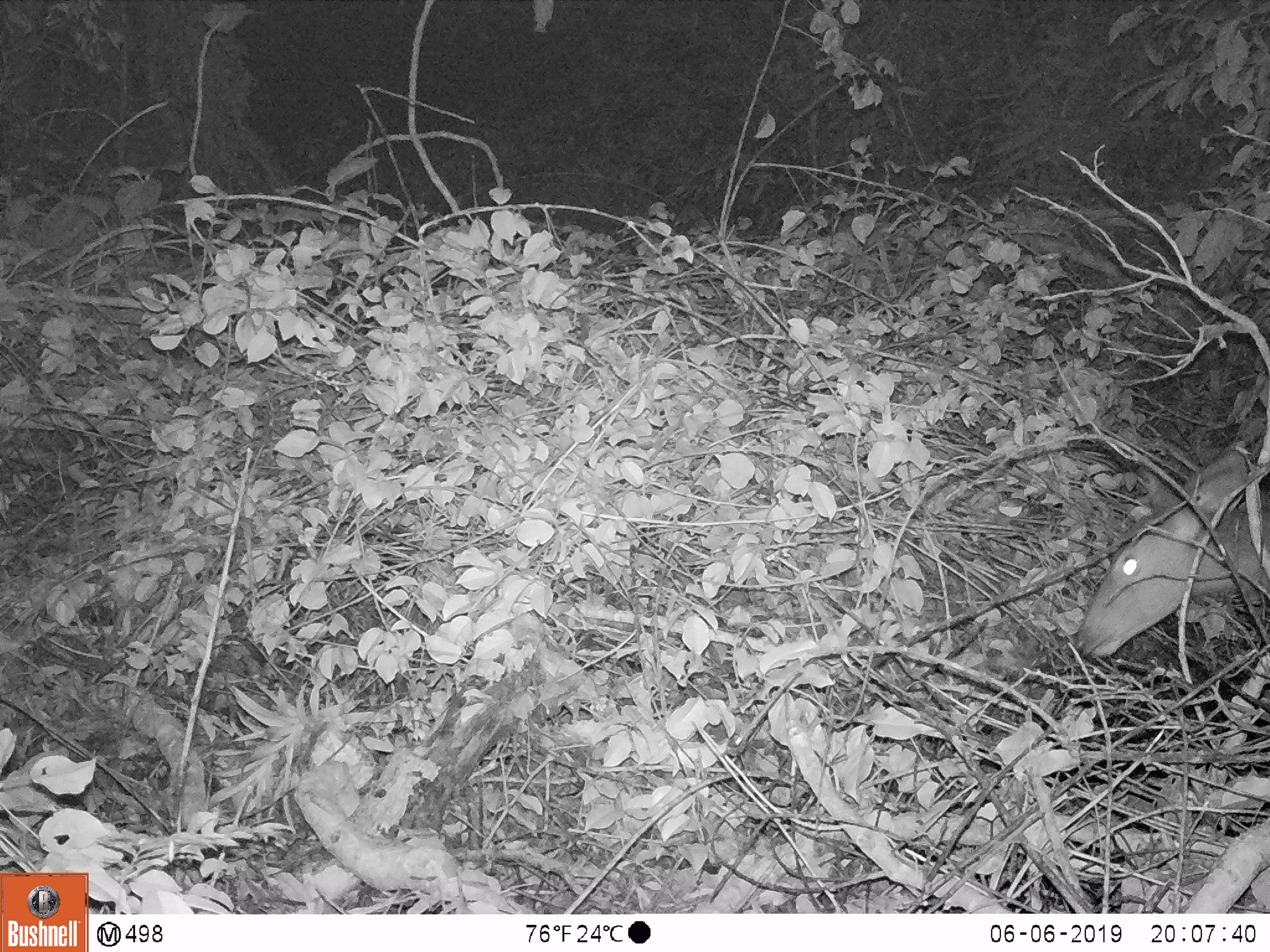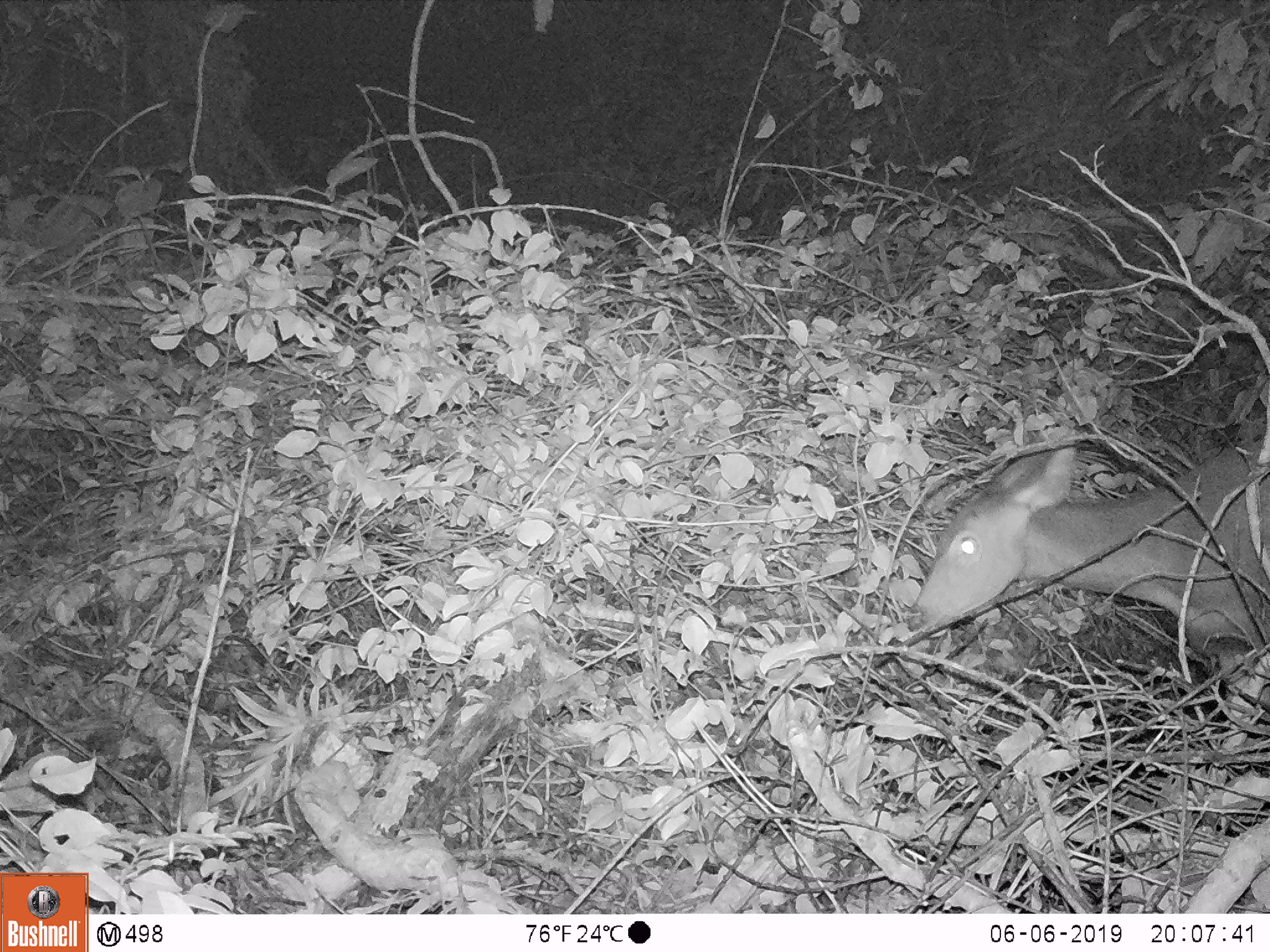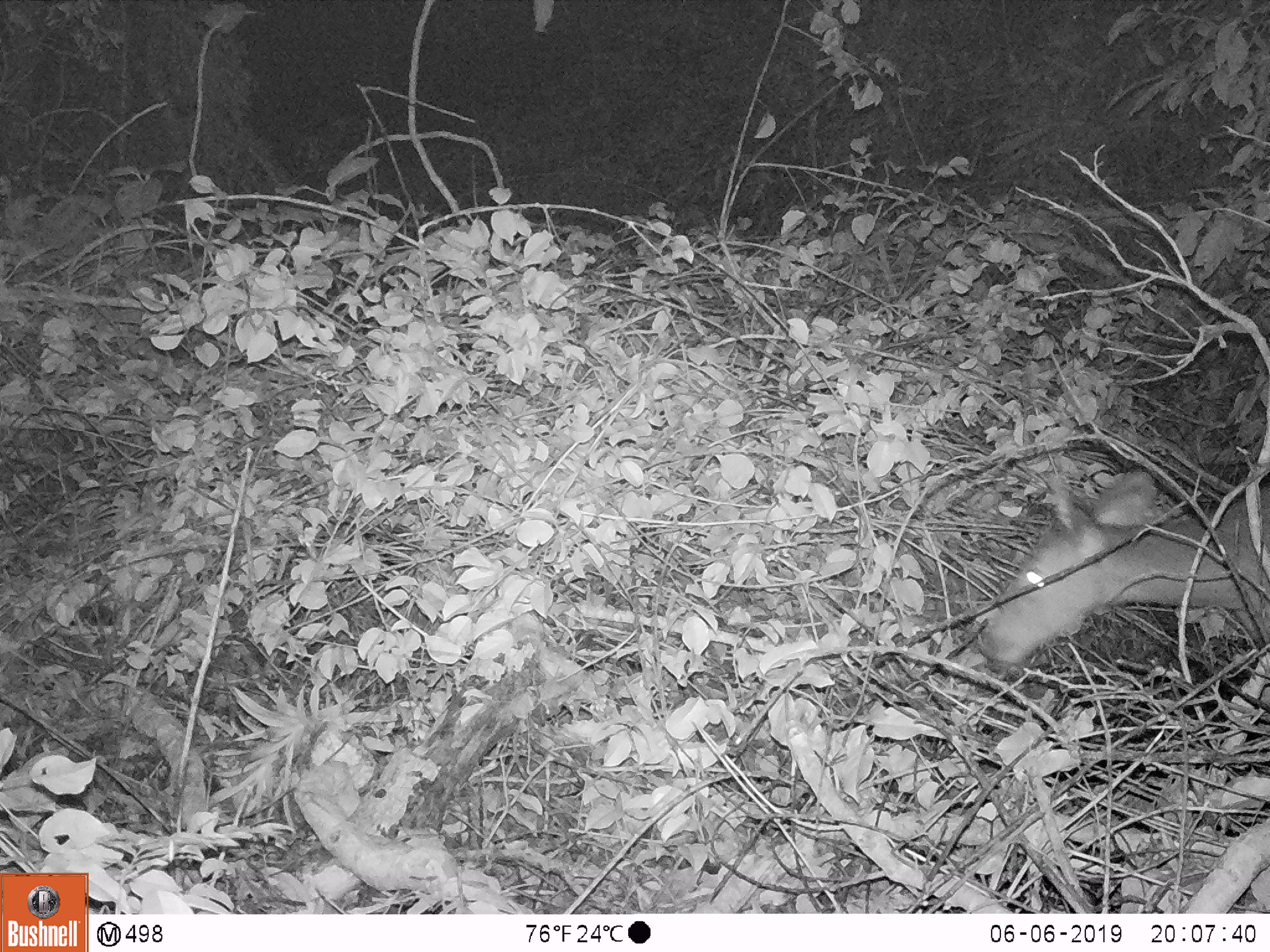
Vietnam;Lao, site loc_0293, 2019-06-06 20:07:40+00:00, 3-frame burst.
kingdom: Animalia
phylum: Chordata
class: Mammalia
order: Artiodactyla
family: Cervidae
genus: Rusa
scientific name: Rusa unicolor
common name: sambar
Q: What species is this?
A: Sambar (Rusa unicolor).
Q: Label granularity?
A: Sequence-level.